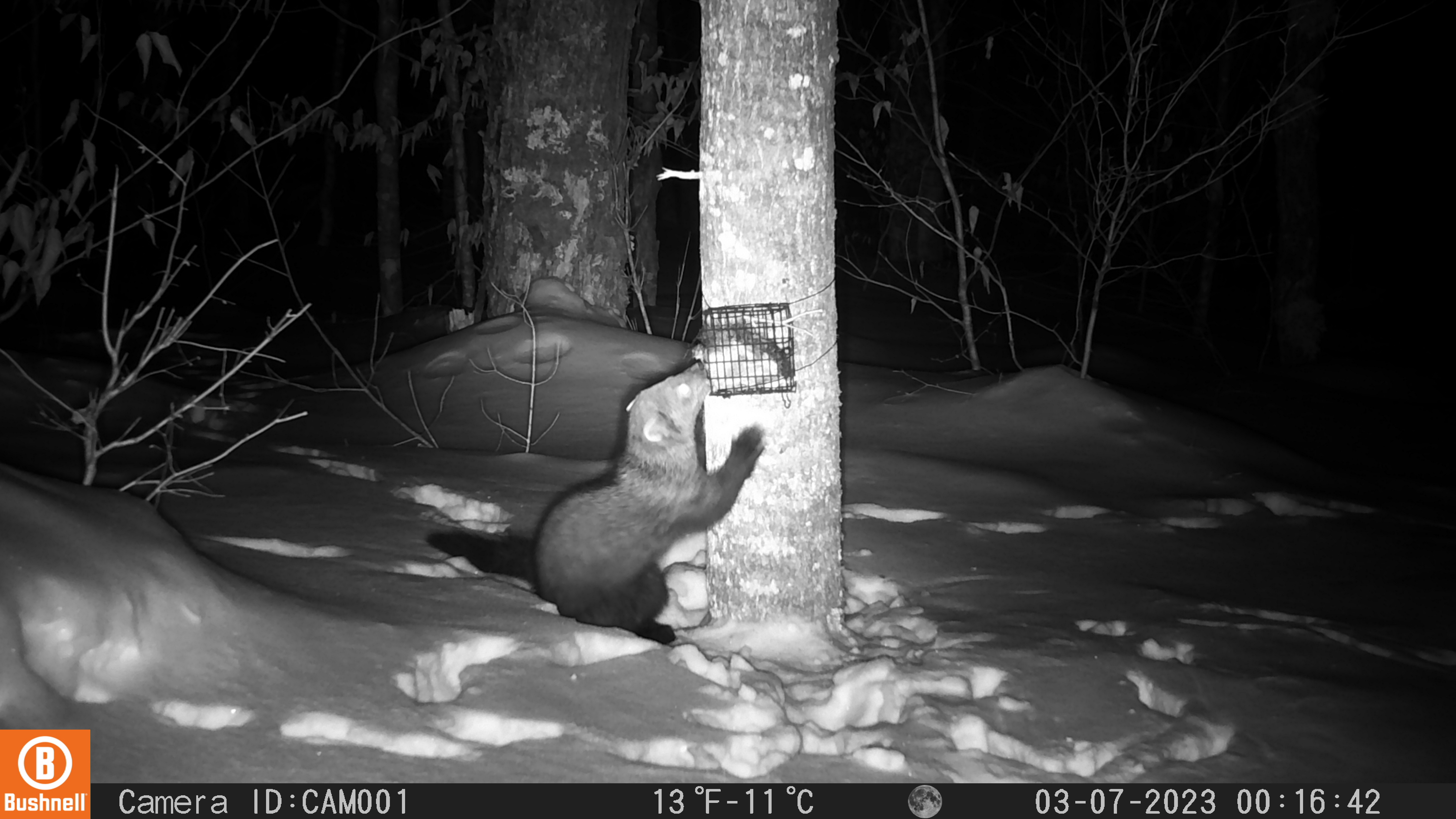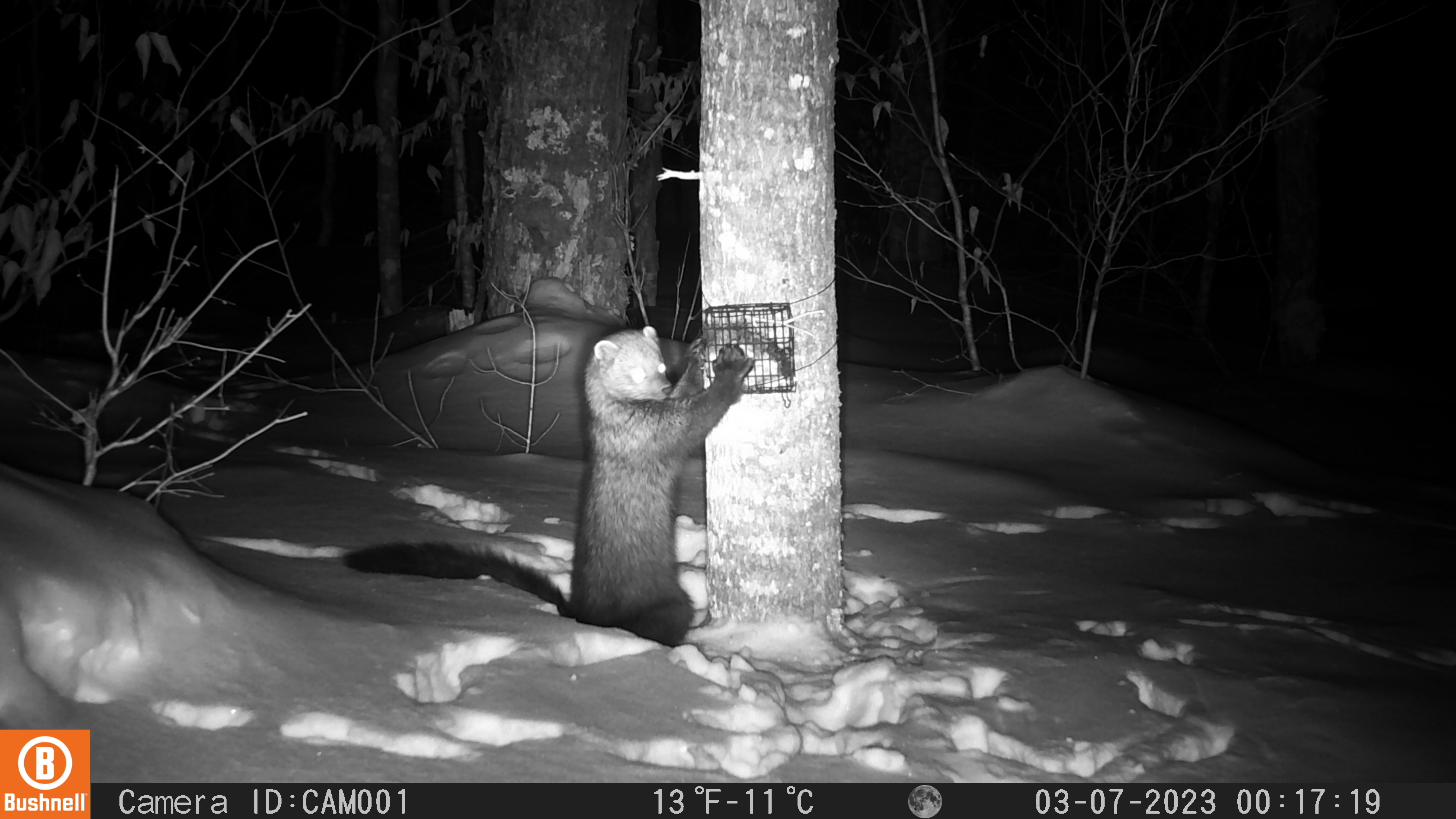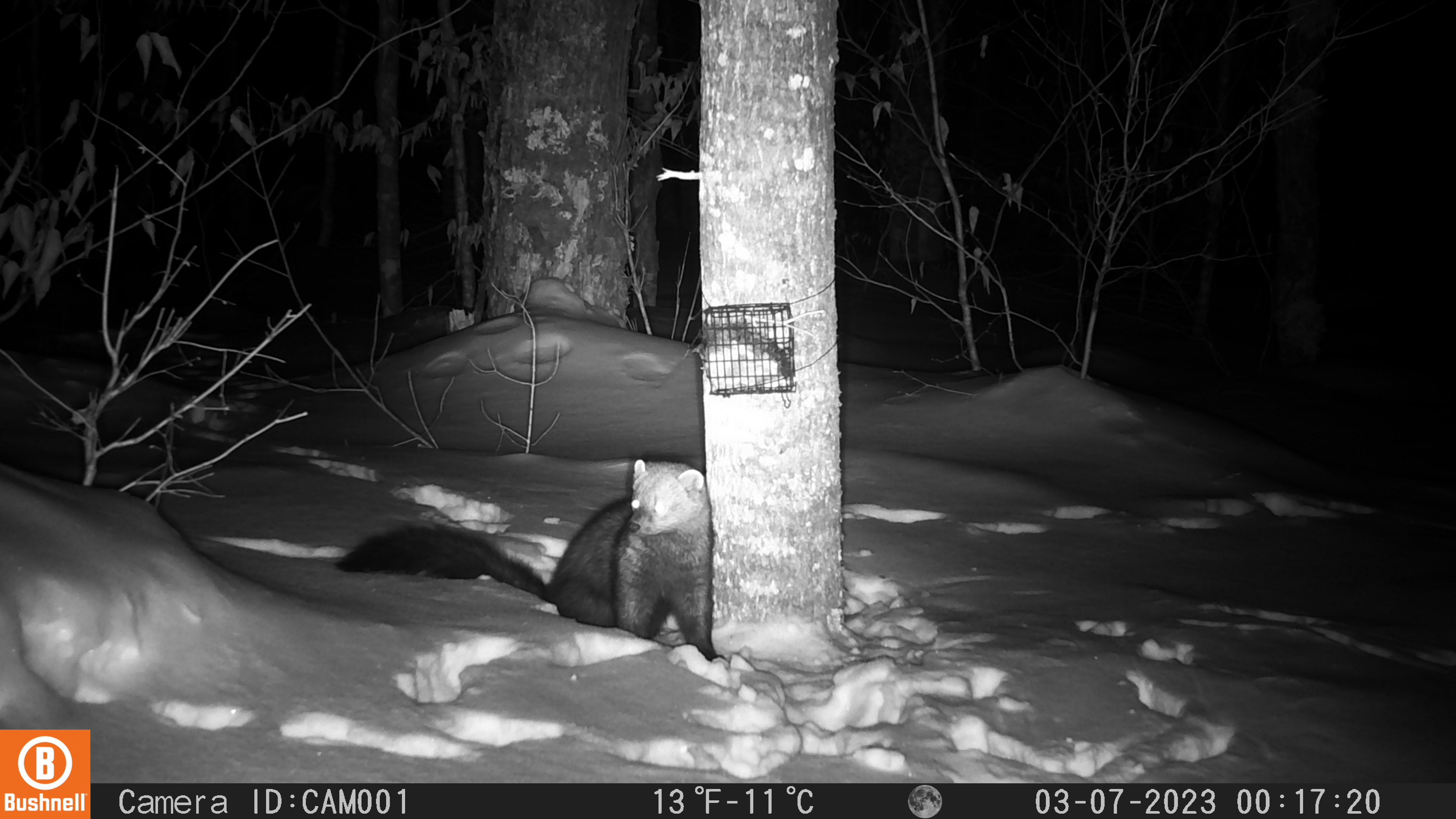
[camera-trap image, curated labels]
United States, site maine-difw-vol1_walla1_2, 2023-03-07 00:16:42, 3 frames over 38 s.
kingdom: Animalia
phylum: Chordata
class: Mammalia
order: Carnivora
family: Mustelidae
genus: Pekania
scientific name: Pekania pennanti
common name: fisher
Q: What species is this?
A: Fisher (Pekania pennanti).